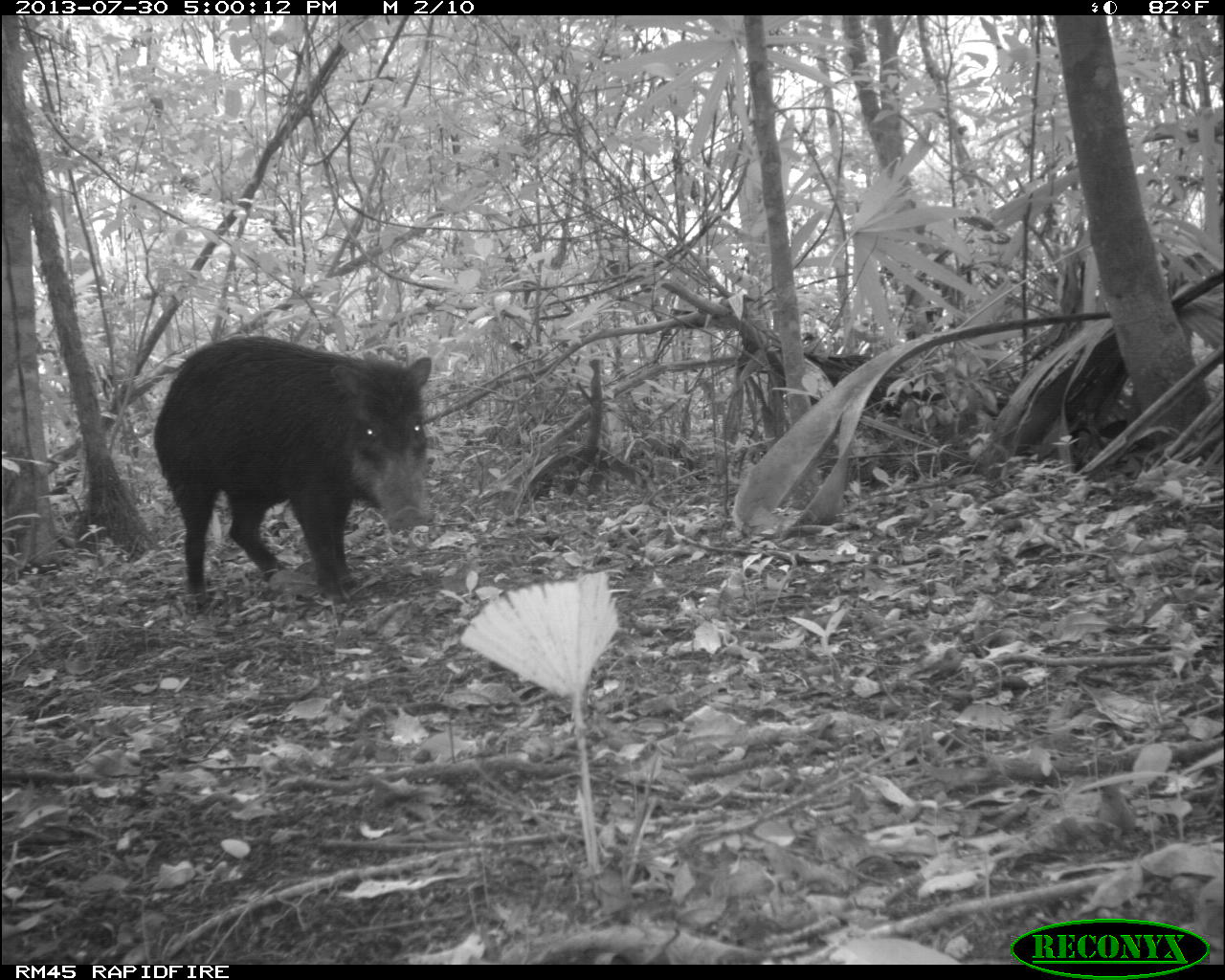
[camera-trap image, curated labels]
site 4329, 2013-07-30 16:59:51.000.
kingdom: Animalia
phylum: Chordata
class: Mammalia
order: Artiodactyla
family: Tayassuidae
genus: Tayassu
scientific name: Tayassu pecari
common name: white-lipped peccary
Tayassu pecari (white-lipped peccary), count 2.